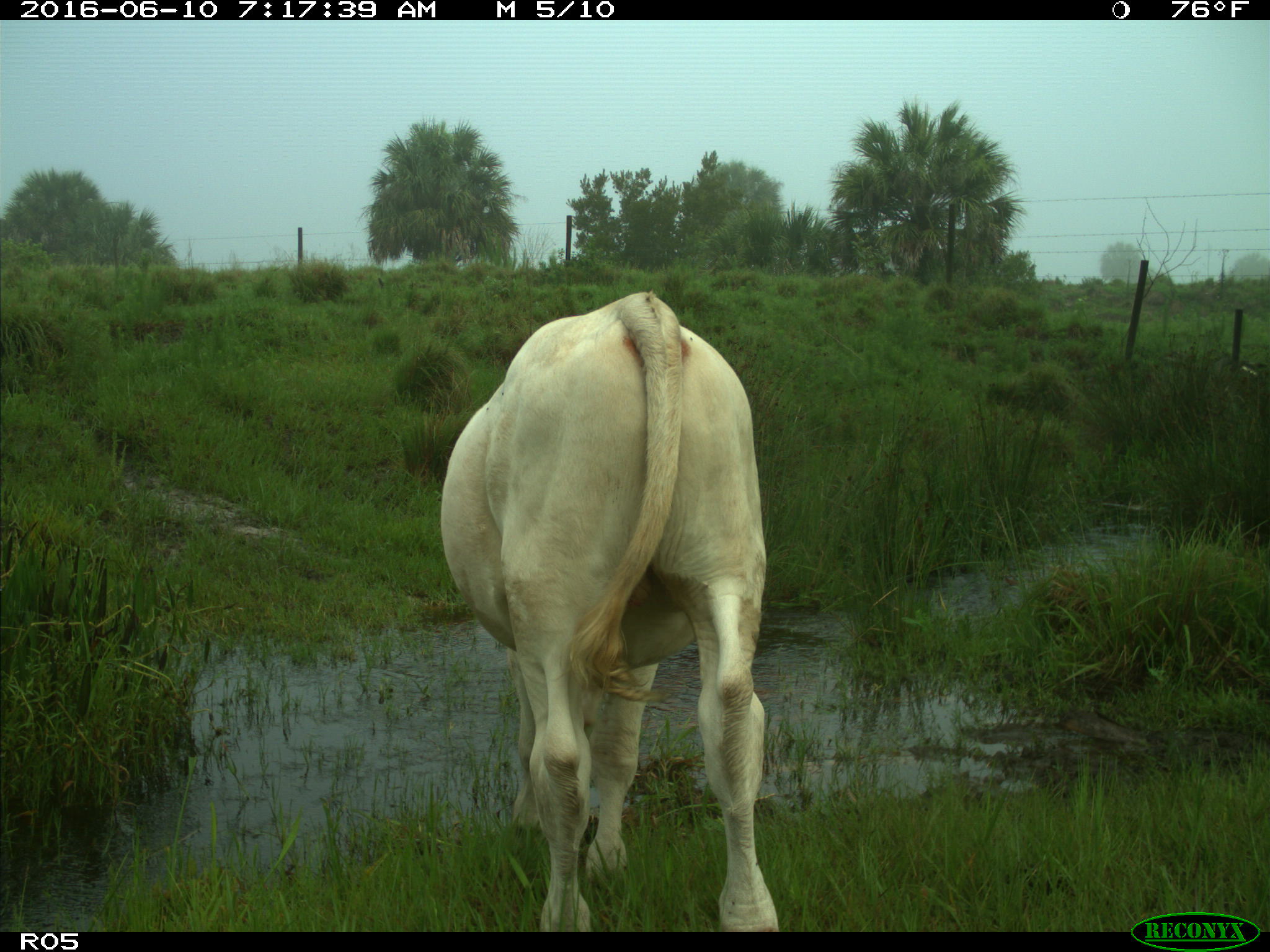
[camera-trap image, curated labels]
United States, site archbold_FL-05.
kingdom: Animalia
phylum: Chordata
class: Mammalia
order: Artiodactyla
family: Bovidae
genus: Bos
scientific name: Bos taurus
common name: domestic cow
Bos taurus (domestic cow).